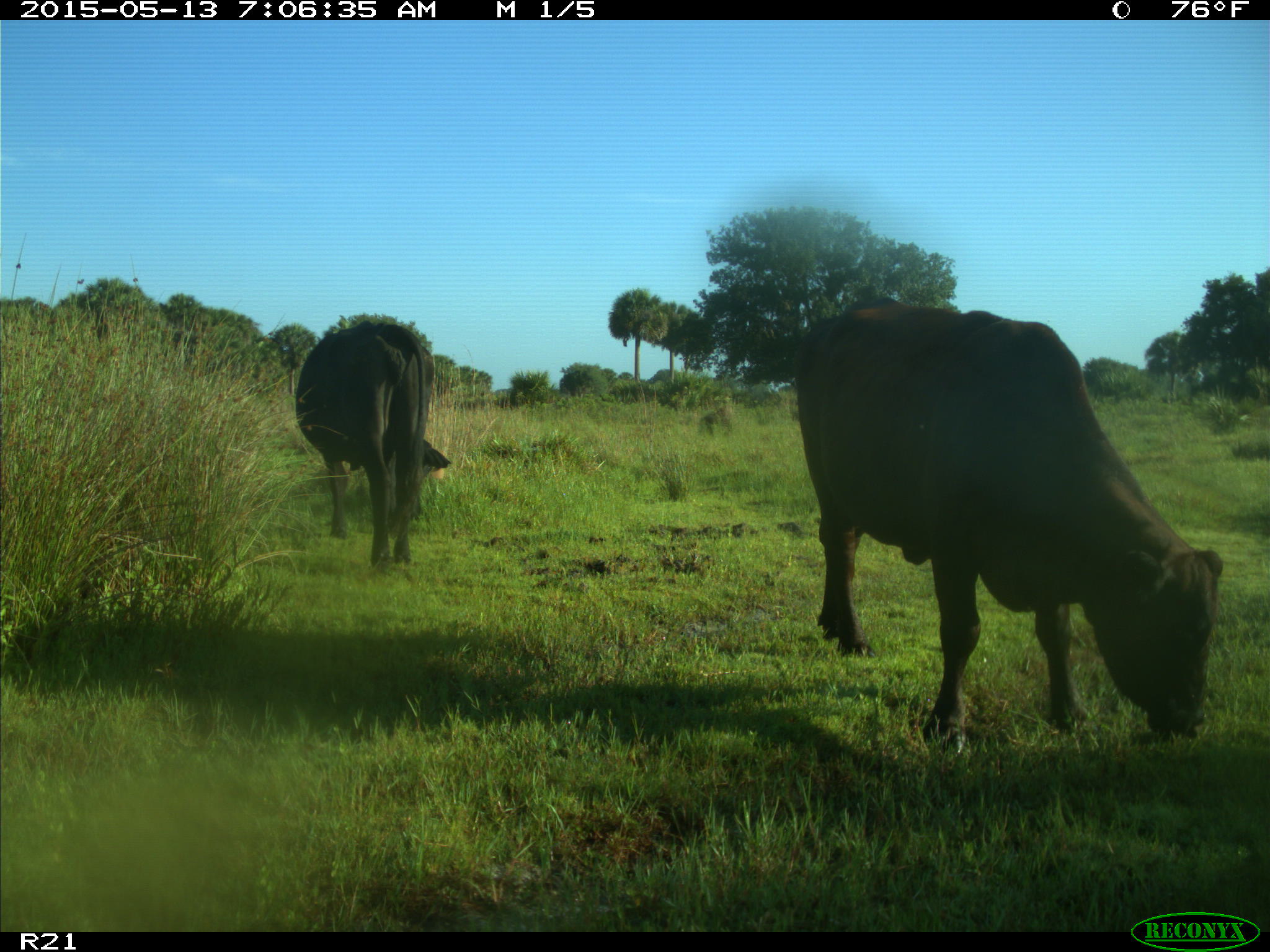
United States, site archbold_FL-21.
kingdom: Animalia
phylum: Chordata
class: Mammalia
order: Artiodactyla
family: Bovidae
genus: Bos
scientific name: Bos taurus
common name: domestic cow